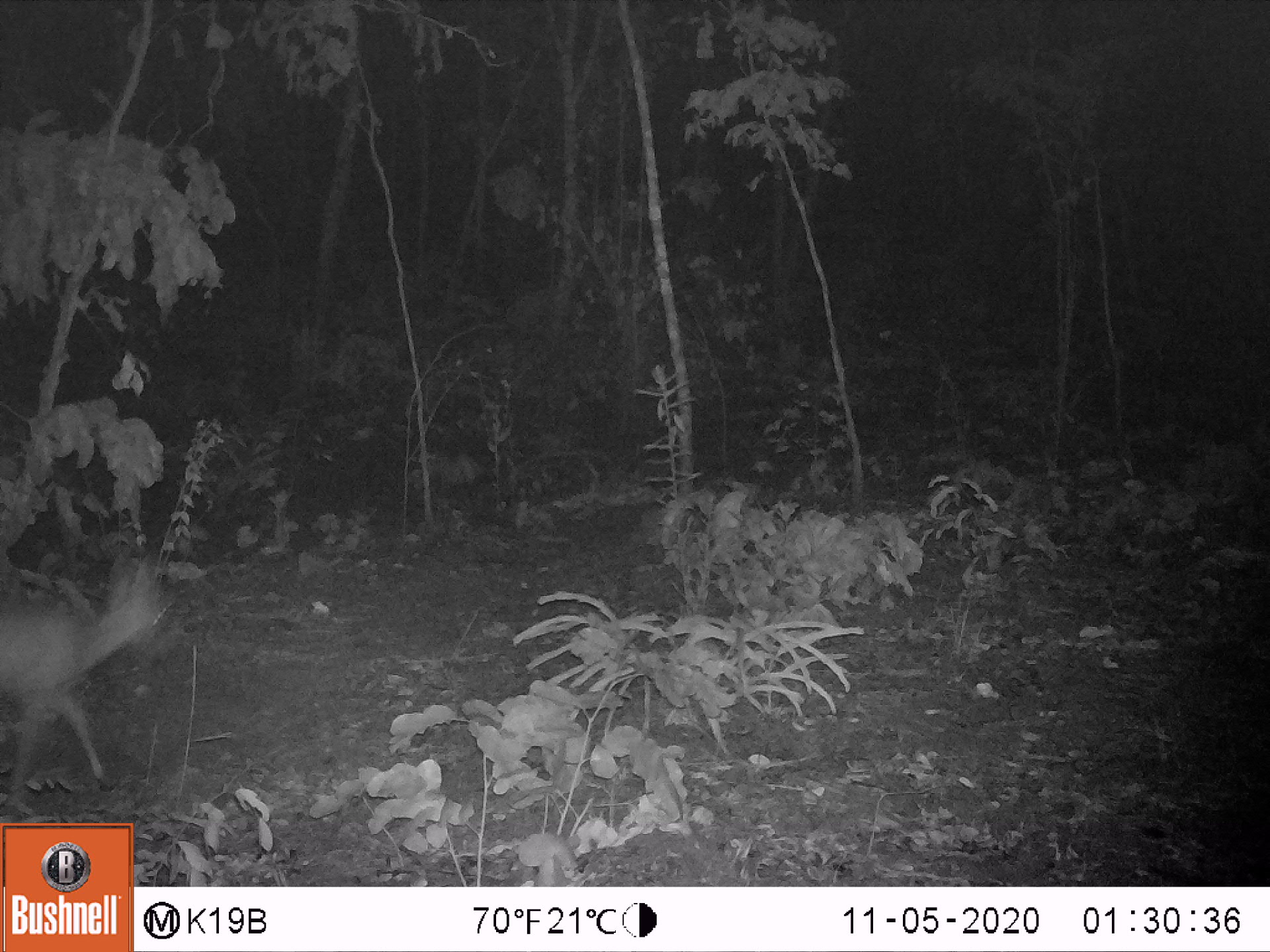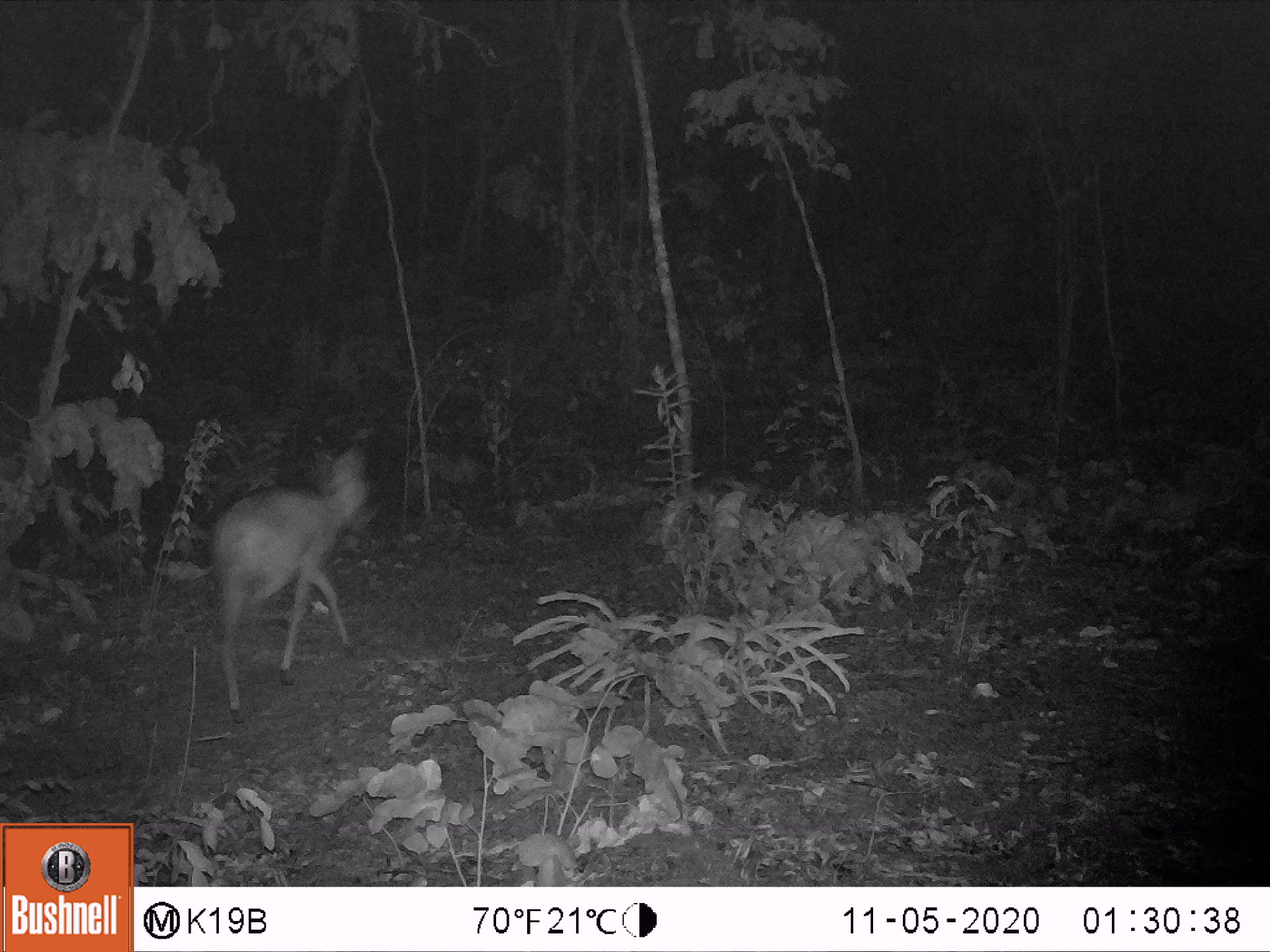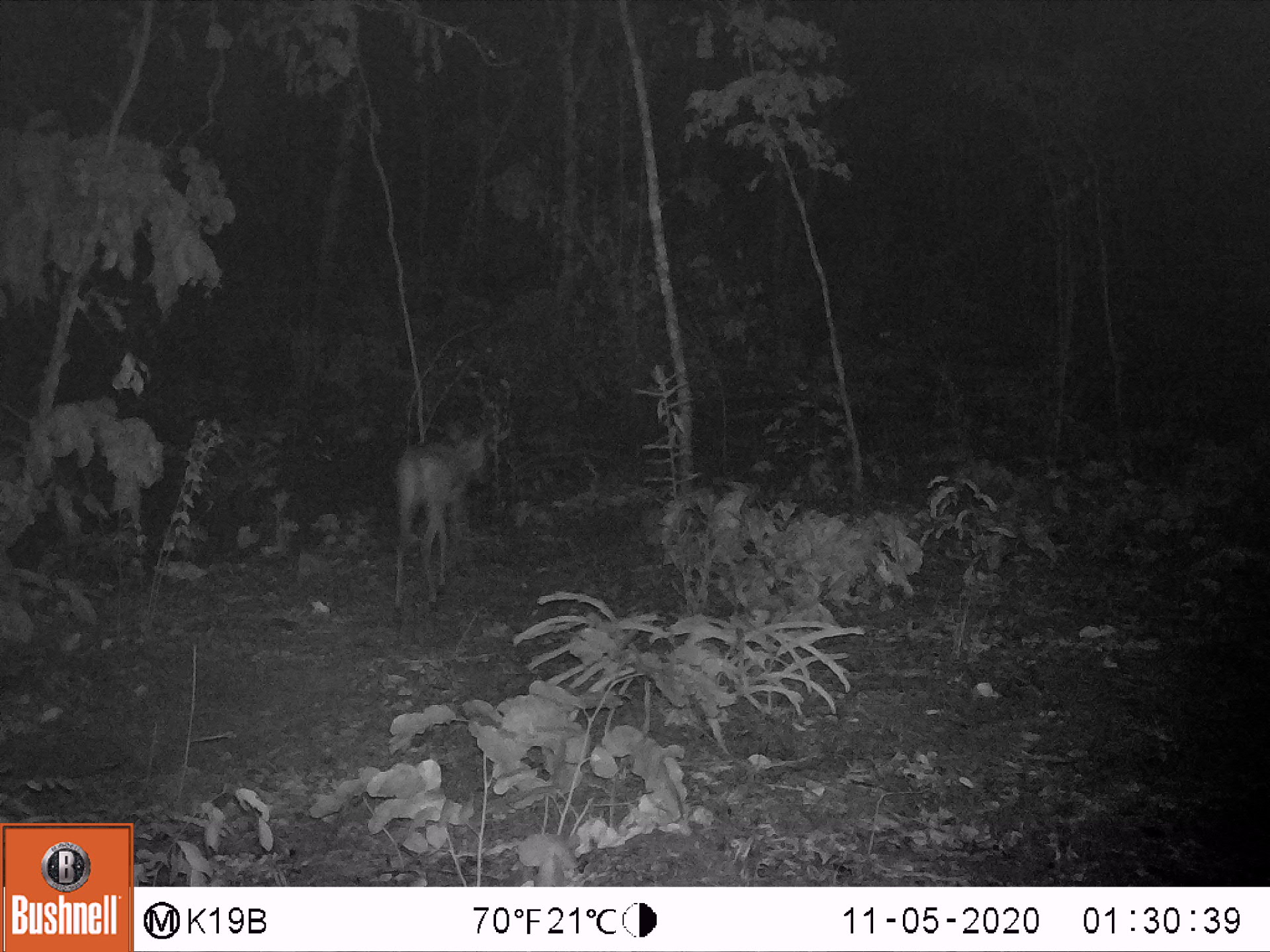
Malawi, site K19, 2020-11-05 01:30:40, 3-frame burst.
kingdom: Animalia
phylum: Chordata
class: Mammalia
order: Artiodactyla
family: Bovidae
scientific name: Antilopinae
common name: small antelope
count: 1